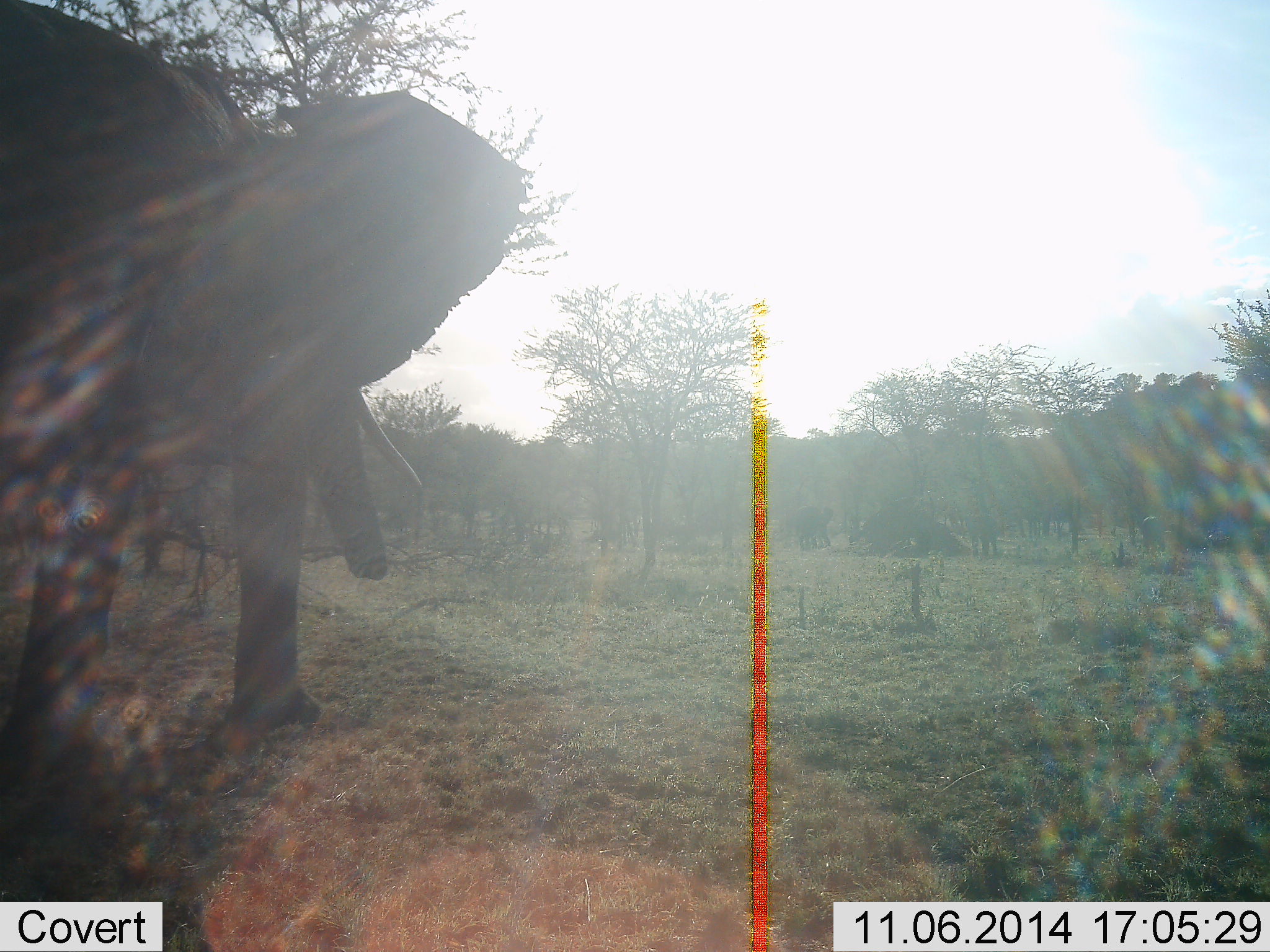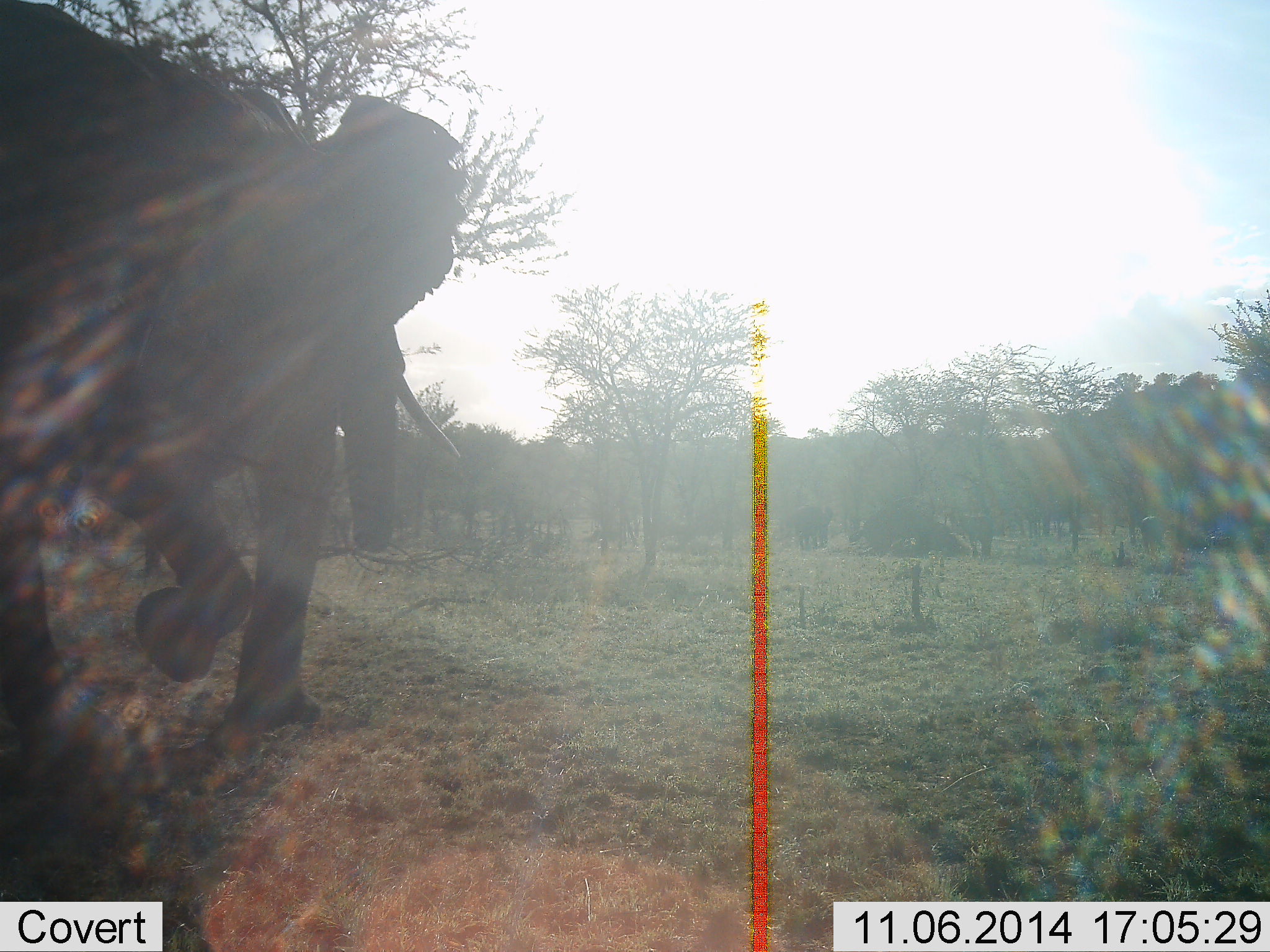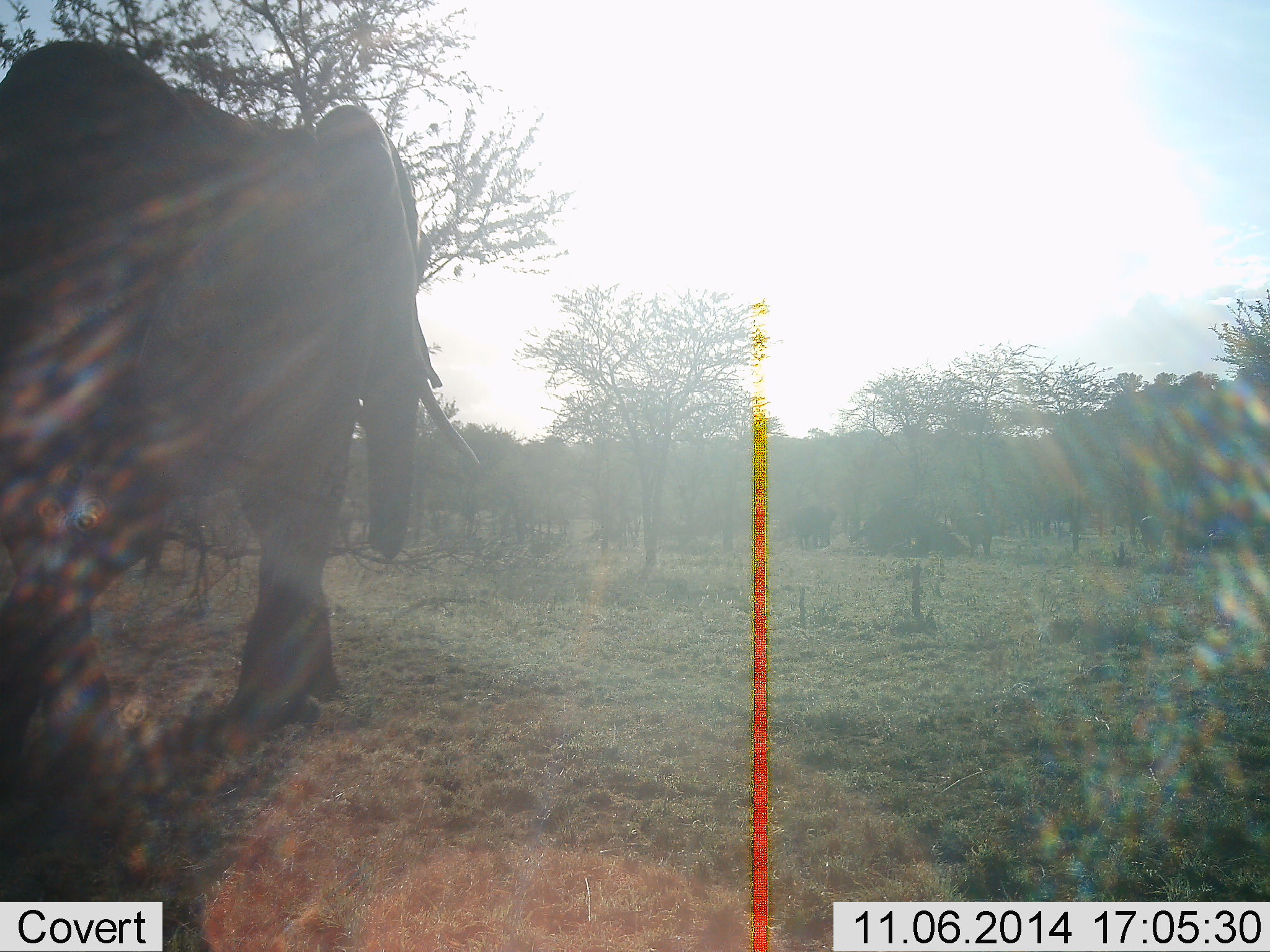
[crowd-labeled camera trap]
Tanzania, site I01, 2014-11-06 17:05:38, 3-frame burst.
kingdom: Animalia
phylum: Chordata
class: Mammalia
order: Proboscidea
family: Elephantidae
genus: Loxodonta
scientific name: Loxodonta africana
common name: african bush elephant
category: elephant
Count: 1.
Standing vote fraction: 10%.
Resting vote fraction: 0%.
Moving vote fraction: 90%.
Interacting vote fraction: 10%.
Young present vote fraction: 0%.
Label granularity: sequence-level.